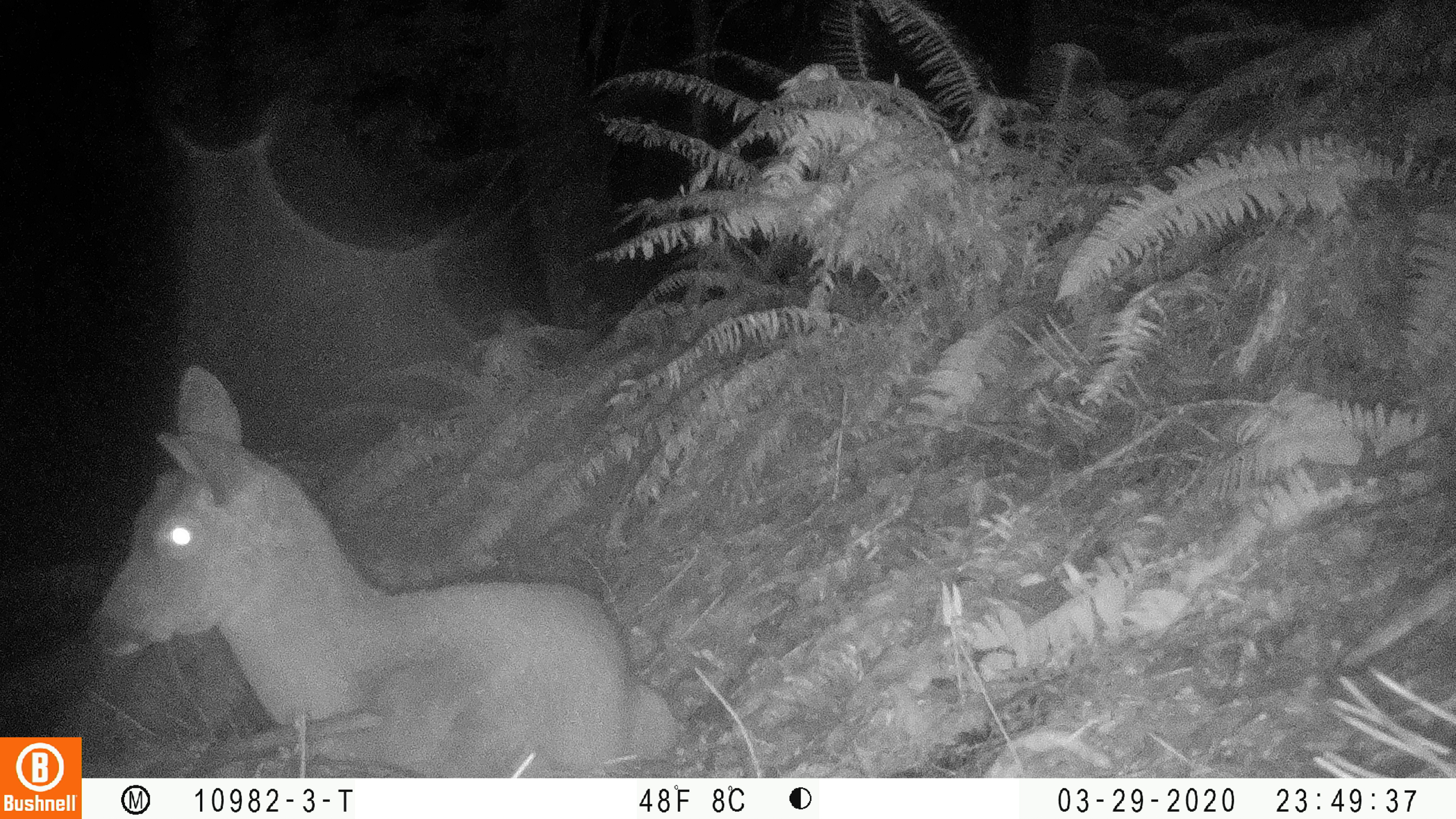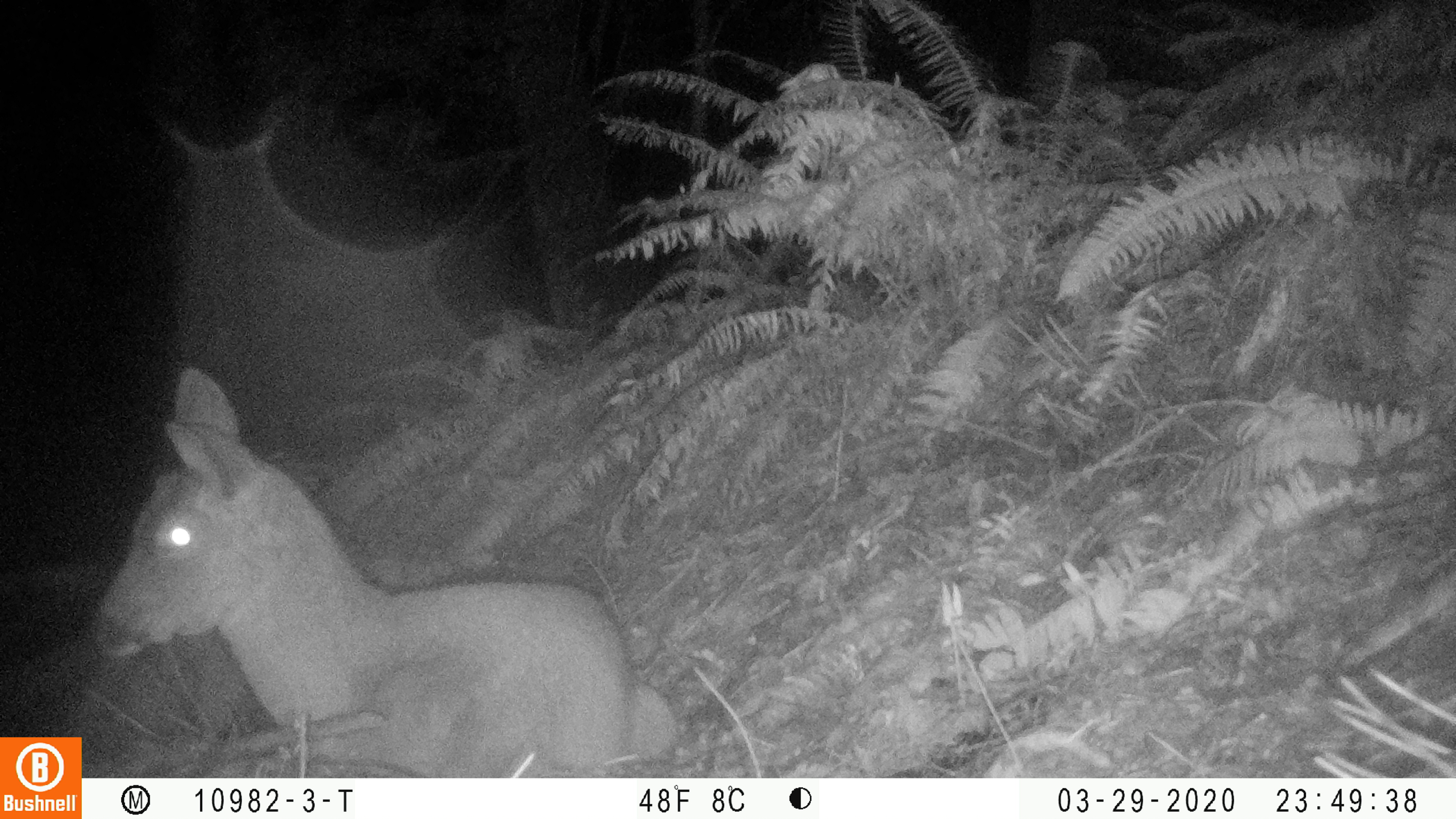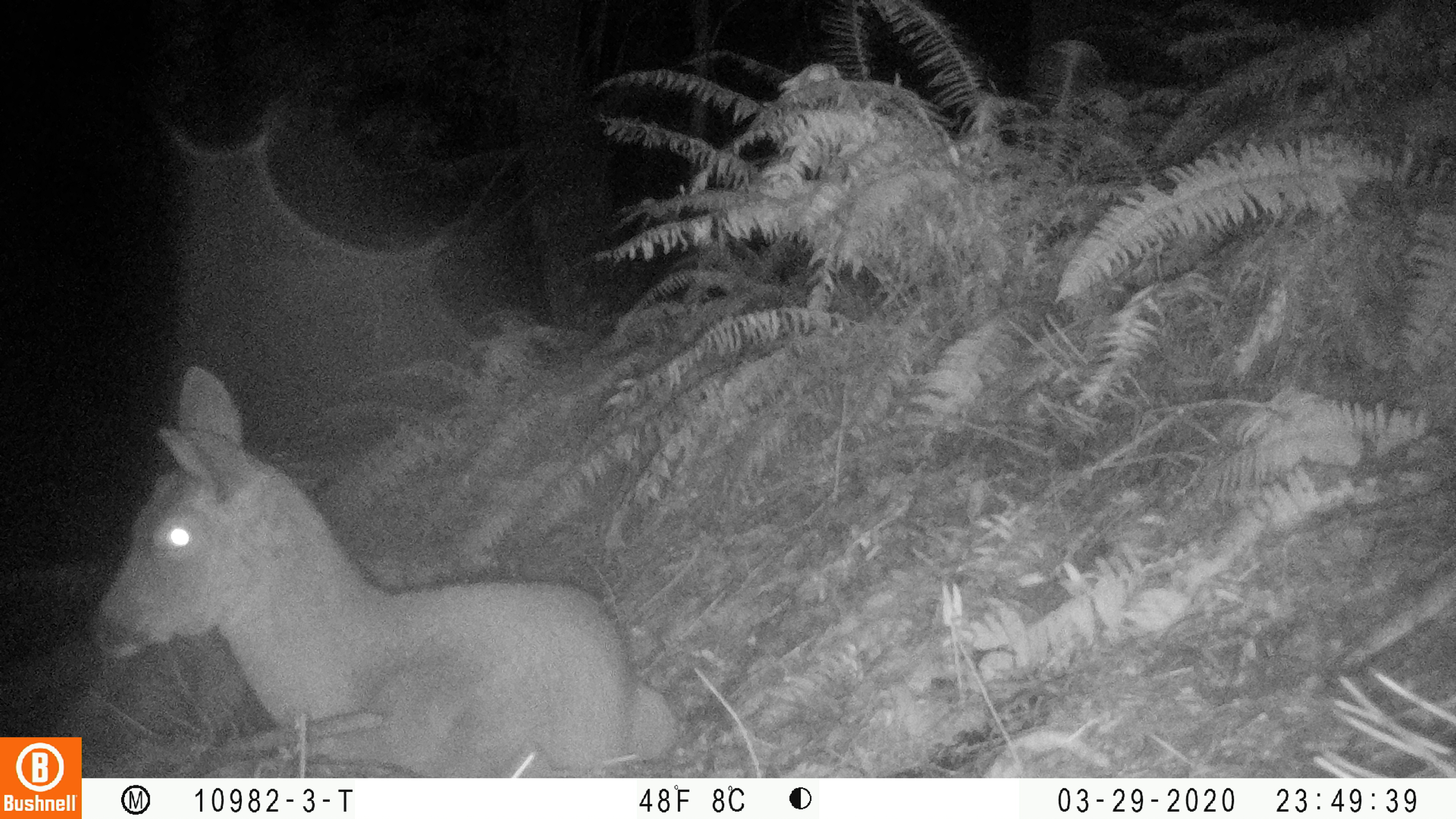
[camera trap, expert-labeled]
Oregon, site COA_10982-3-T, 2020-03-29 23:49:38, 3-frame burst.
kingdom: Animalia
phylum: Chordata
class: Mammalia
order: Artiodactyla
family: Cervidae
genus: Odocoileus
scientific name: Odocoileus hemionus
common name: black-tailed deer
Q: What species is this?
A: Black-tailed deer (Odocoileus hemionus).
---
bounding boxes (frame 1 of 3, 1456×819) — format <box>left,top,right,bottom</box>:
black-tailed deer: <box>88,355,681,766</box>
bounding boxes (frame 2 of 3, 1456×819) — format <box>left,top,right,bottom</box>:
black-tailed deer: <box>86,353,677,770</box>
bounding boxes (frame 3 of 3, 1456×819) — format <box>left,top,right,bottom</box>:
black-tailed deer: <box>90,355,679,770</box>